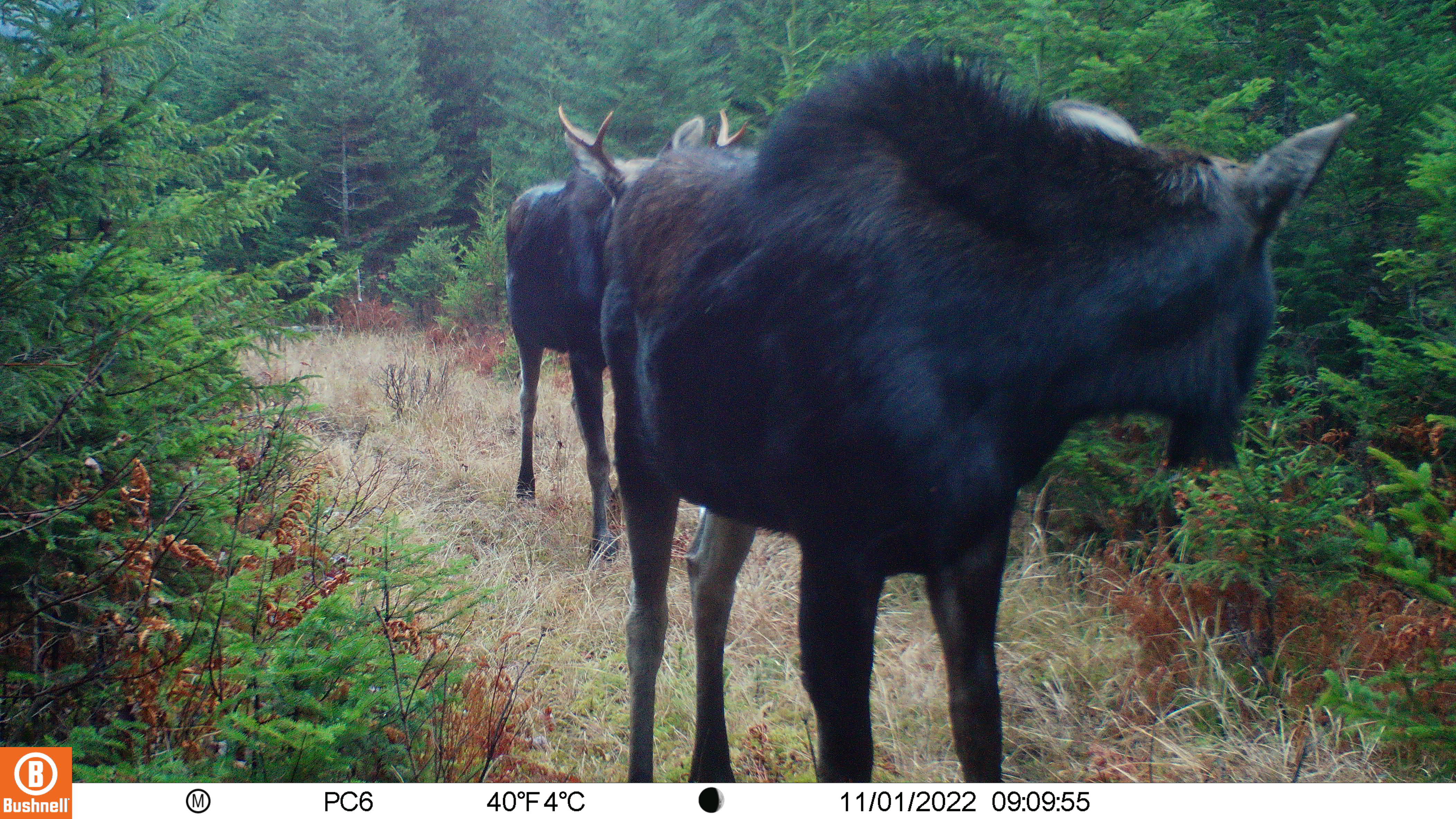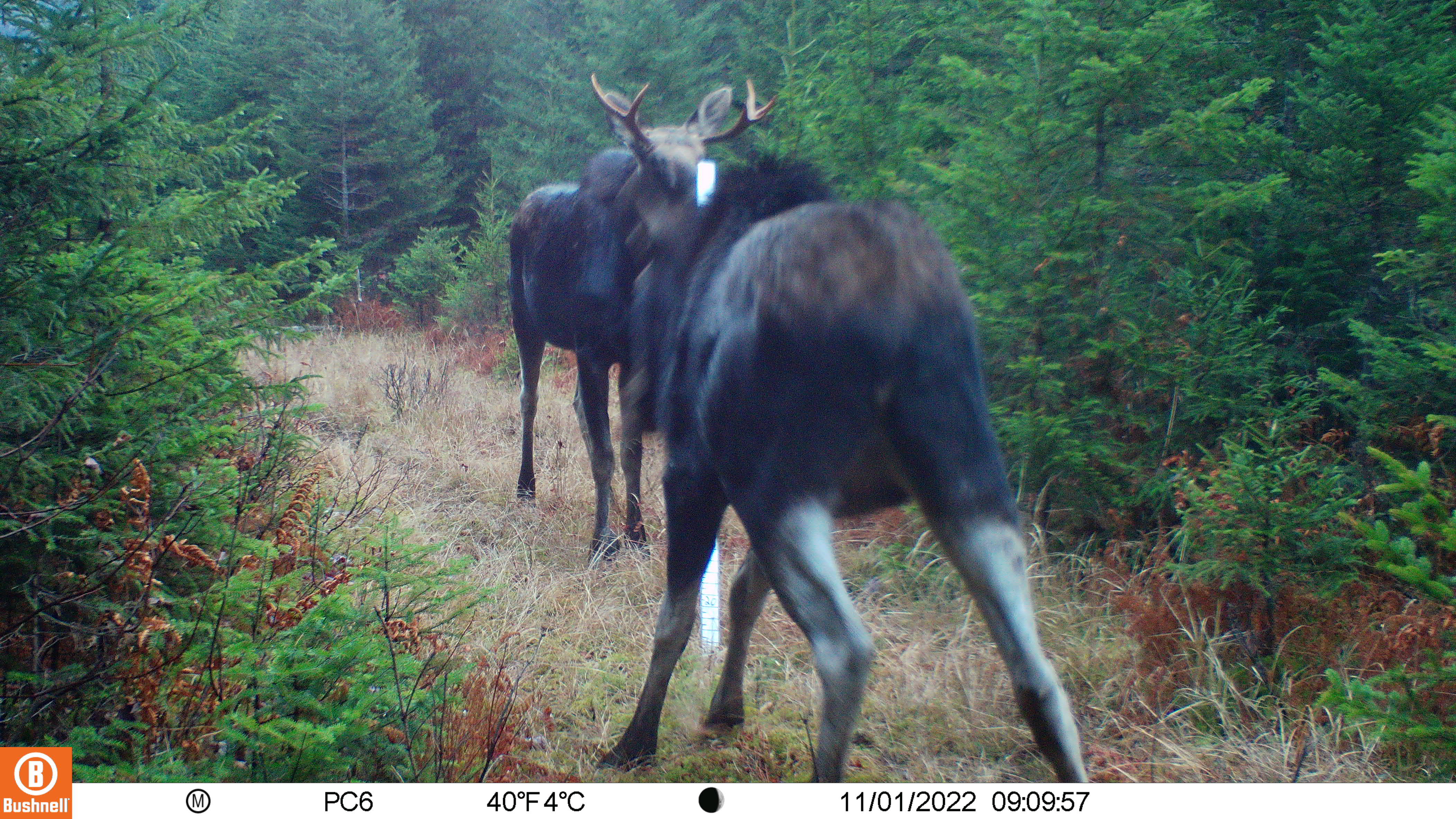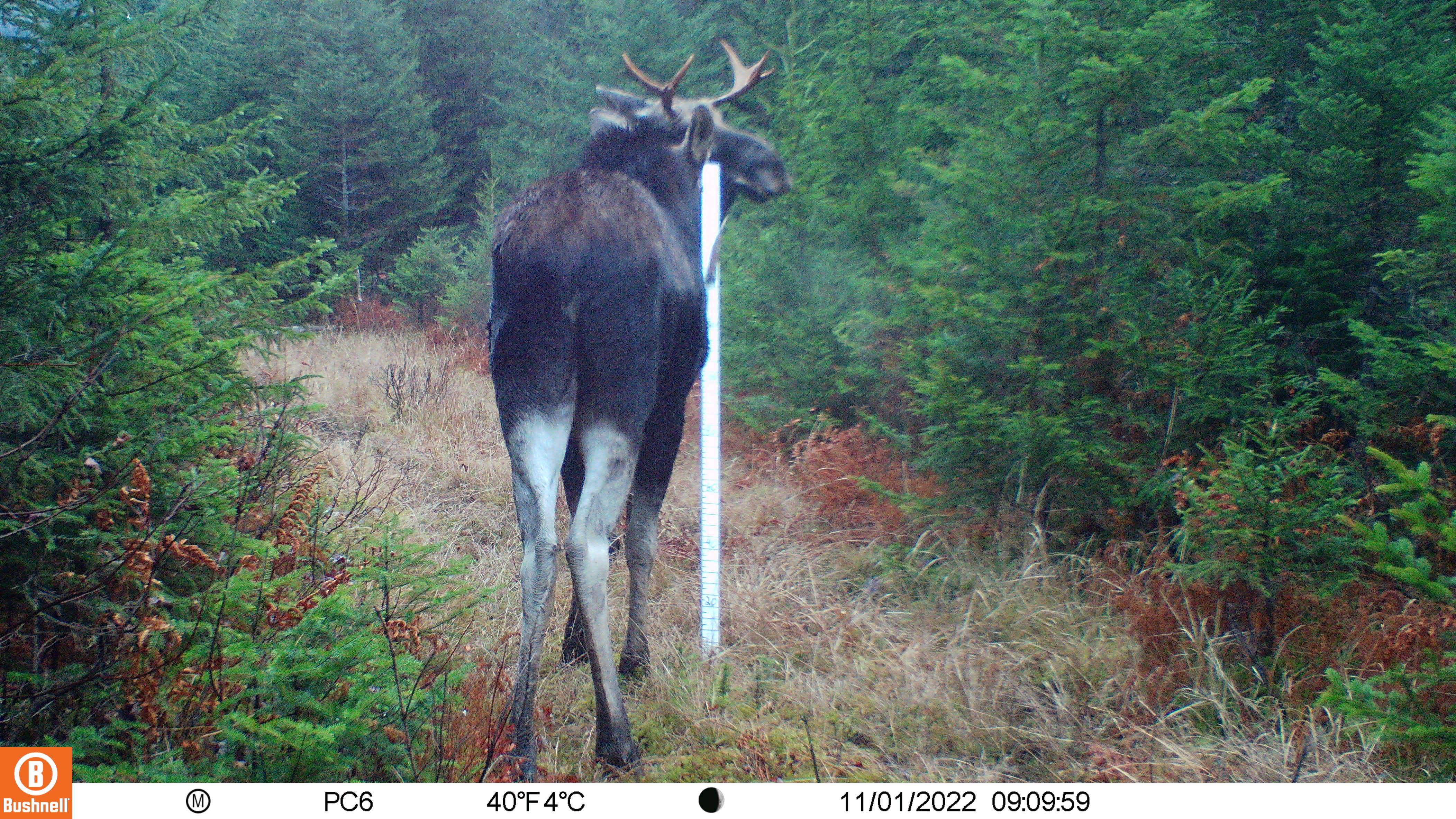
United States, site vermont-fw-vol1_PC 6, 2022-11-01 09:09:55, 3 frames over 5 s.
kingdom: Animalia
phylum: Chordata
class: Mammalia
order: Artiodactyla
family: Cervidae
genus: Alces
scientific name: Alces alces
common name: moose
Moose (Alces alces).